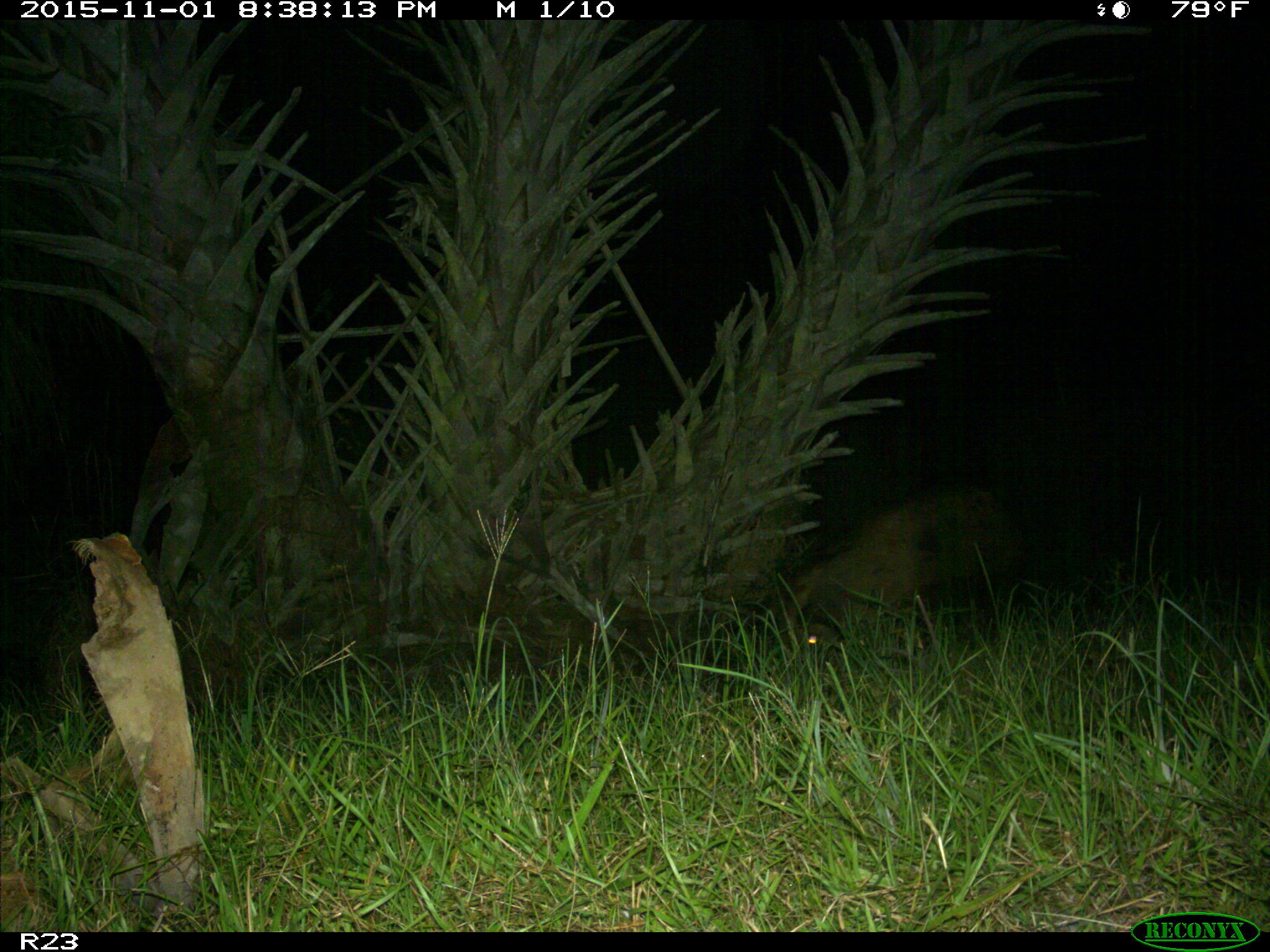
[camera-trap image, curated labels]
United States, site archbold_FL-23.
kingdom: Animalia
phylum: Chordata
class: Mammalia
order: Artiodactyla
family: Suidae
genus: Sus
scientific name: Sus scrofa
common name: wild boar